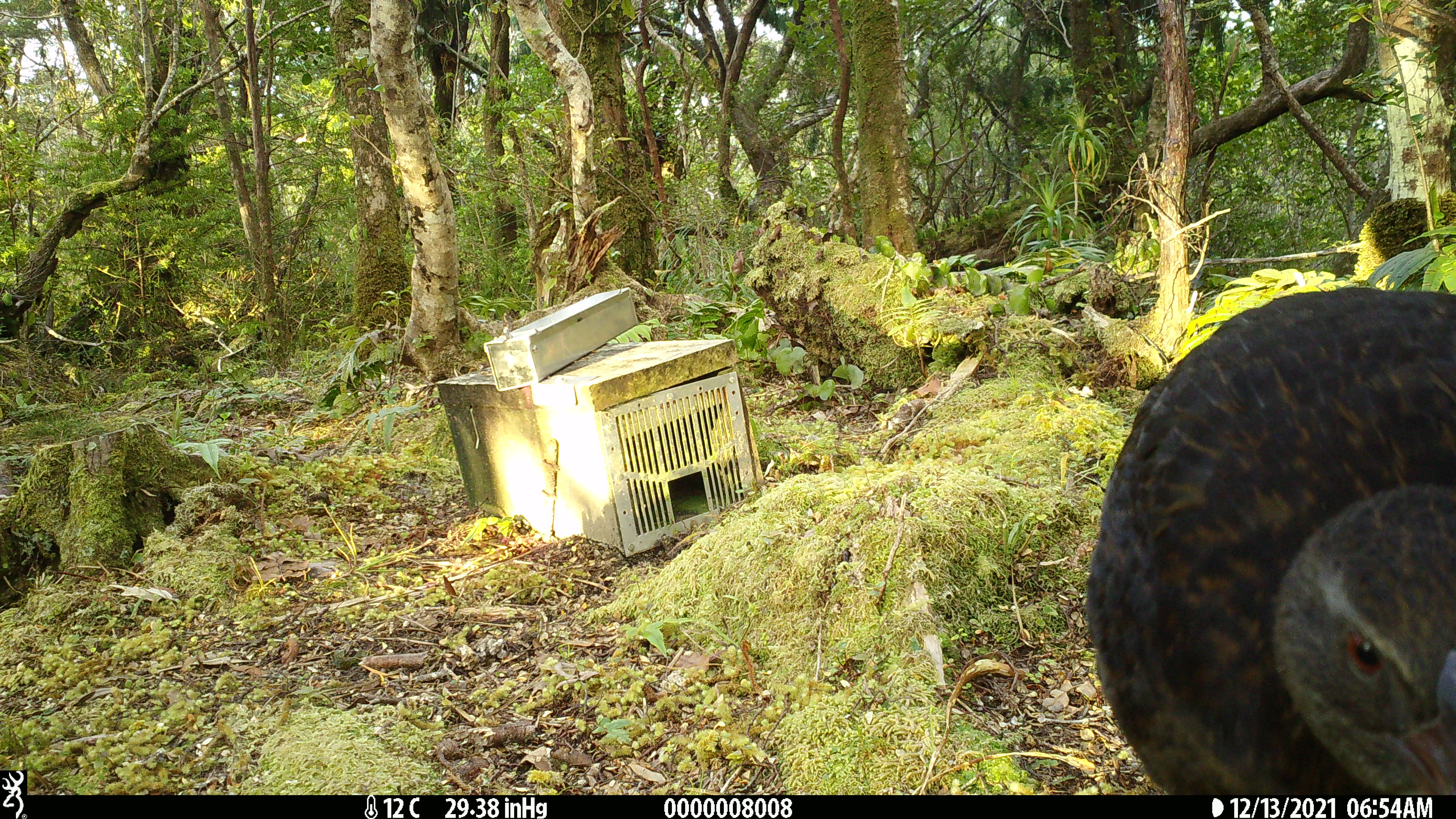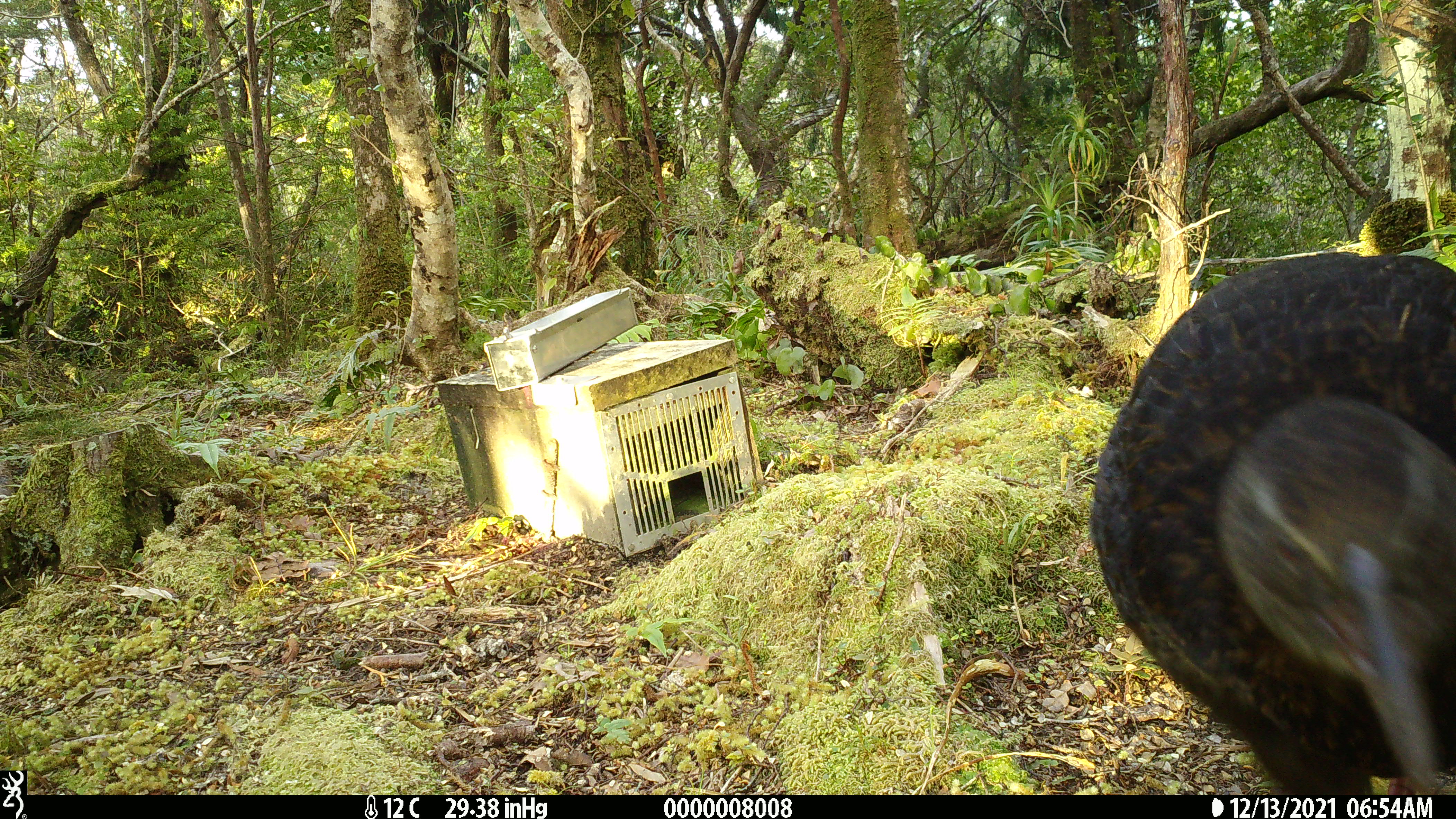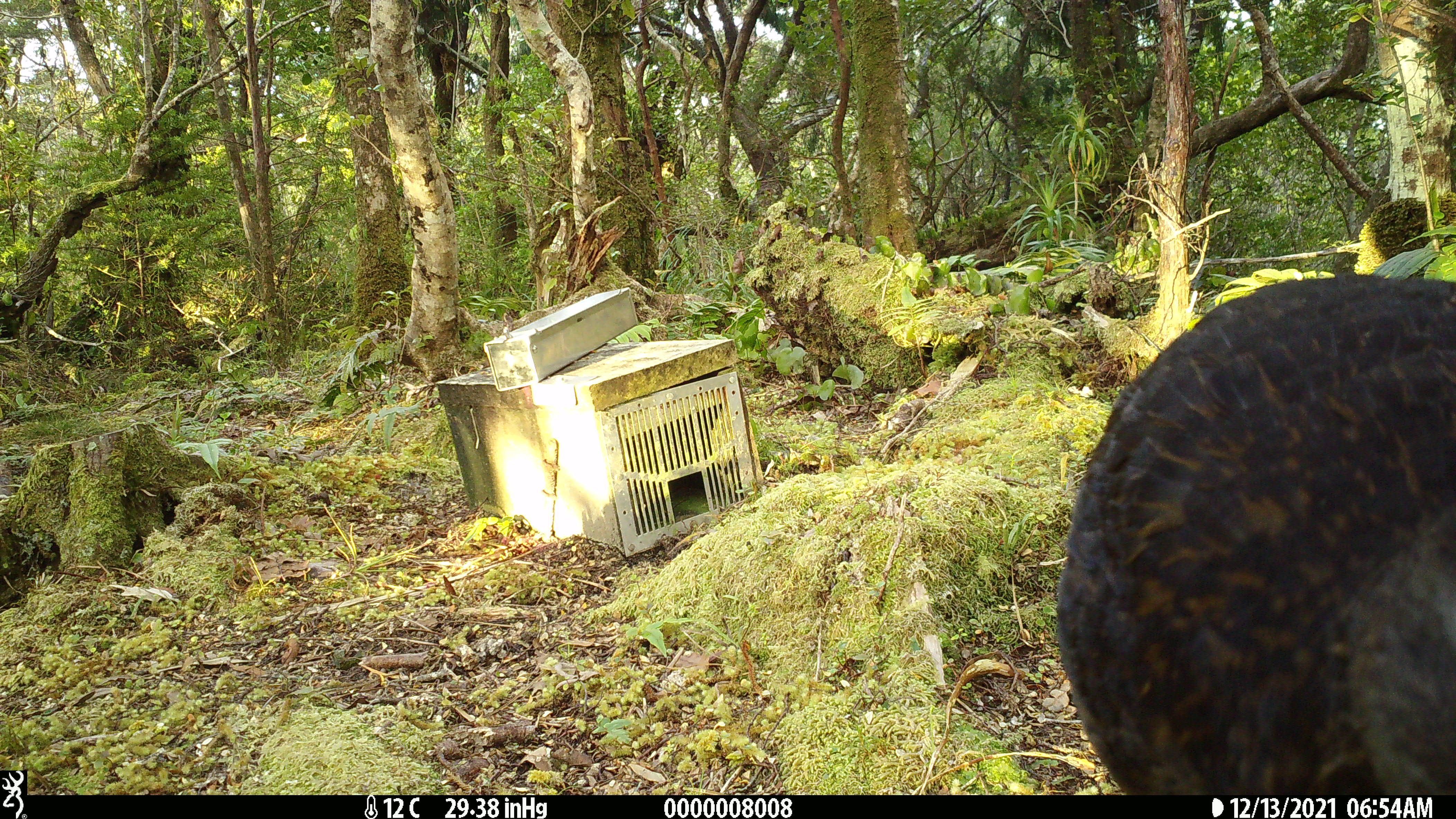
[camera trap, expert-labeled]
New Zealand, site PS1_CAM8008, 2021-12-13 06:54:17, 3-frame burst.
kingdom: Animalia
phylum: Chordata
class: Aves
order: Gruiformes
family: Rallidae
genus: Gallirallus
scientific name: Gallirallus australis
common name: weka